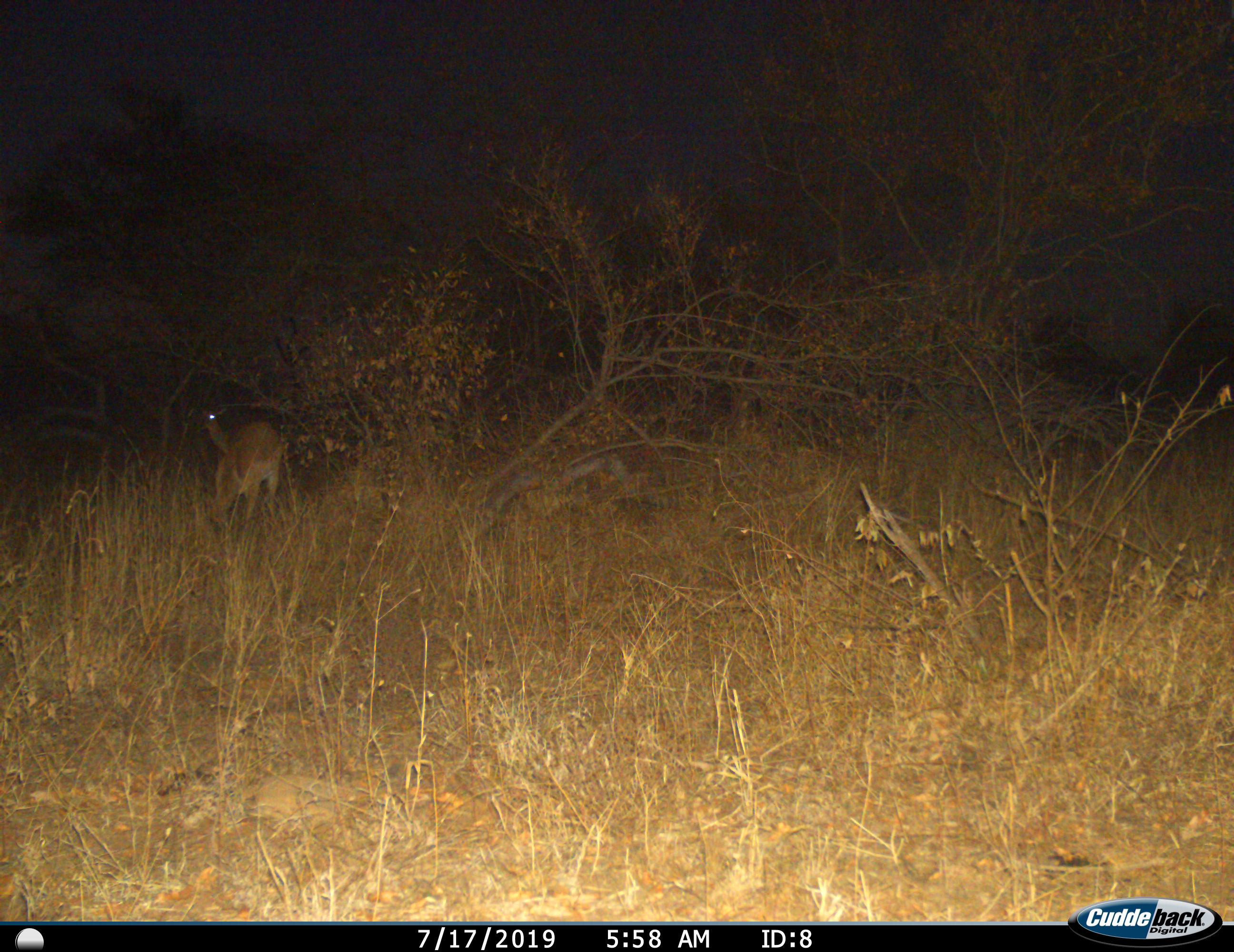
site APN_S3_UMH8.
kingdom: Animalia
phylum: Chordata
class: Mammalia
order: Artiodactyla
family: Bovidae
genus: Aepyceros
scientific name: Aepyceros melampus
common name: impala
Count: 2.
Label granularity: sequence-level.